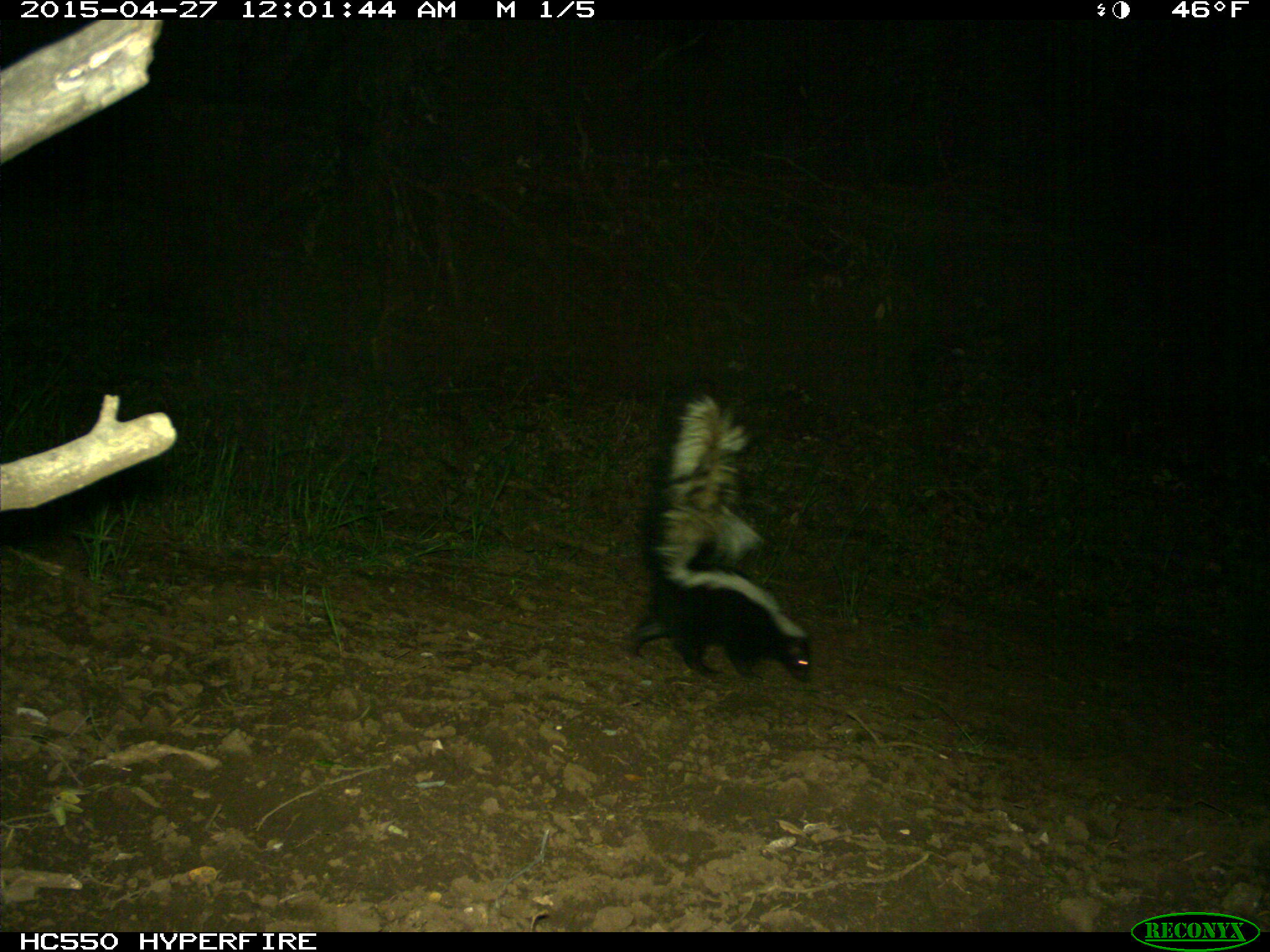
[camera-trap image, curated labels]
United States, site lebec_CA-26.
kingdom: Animalia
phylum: Chordata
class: Mammalia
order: Carnivora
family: Mephitidae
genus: Mephitis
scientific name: Mephitis mephitis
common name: striped skunk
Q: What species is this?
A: Mephitis mephitis (striped skunk).